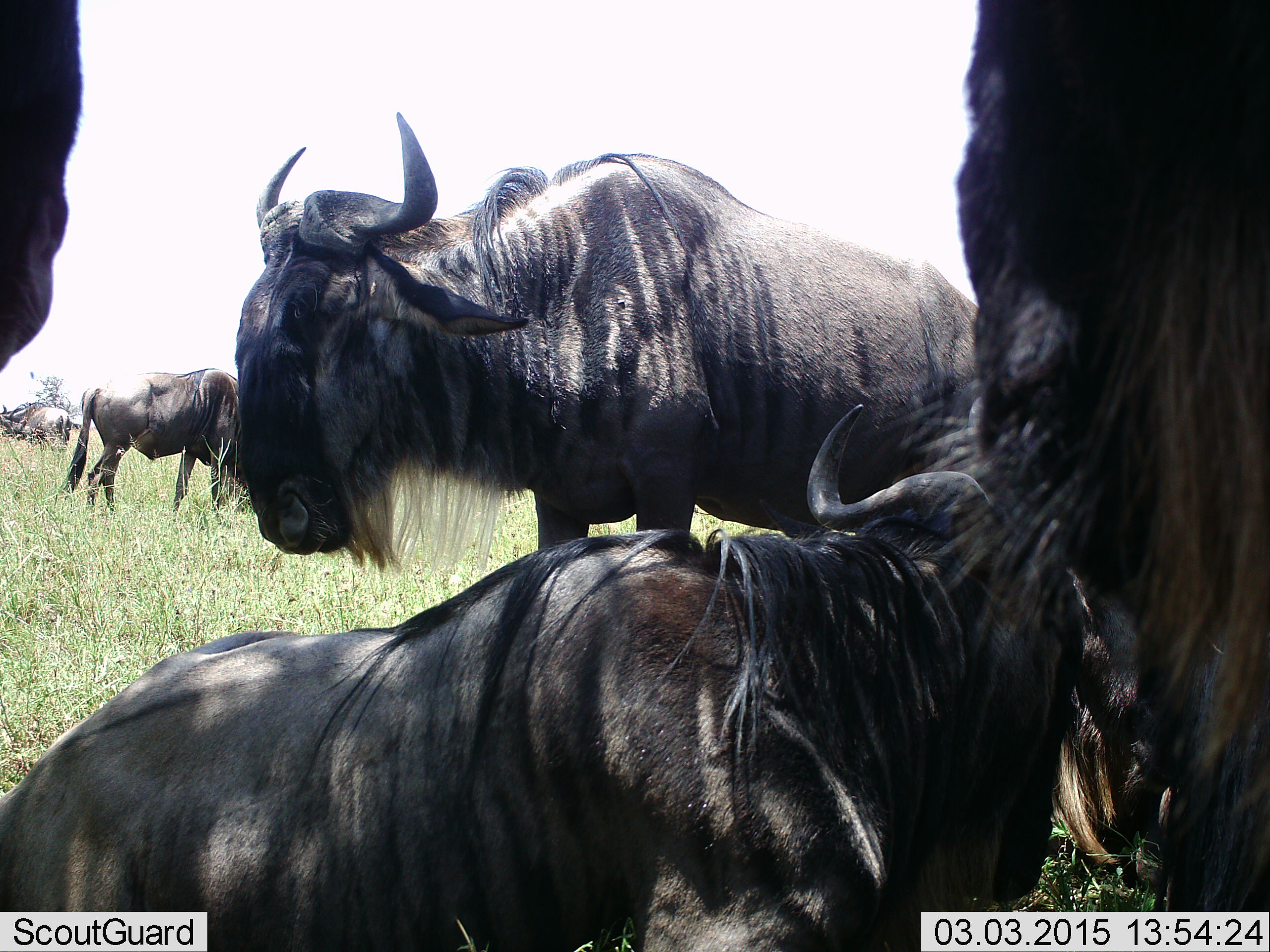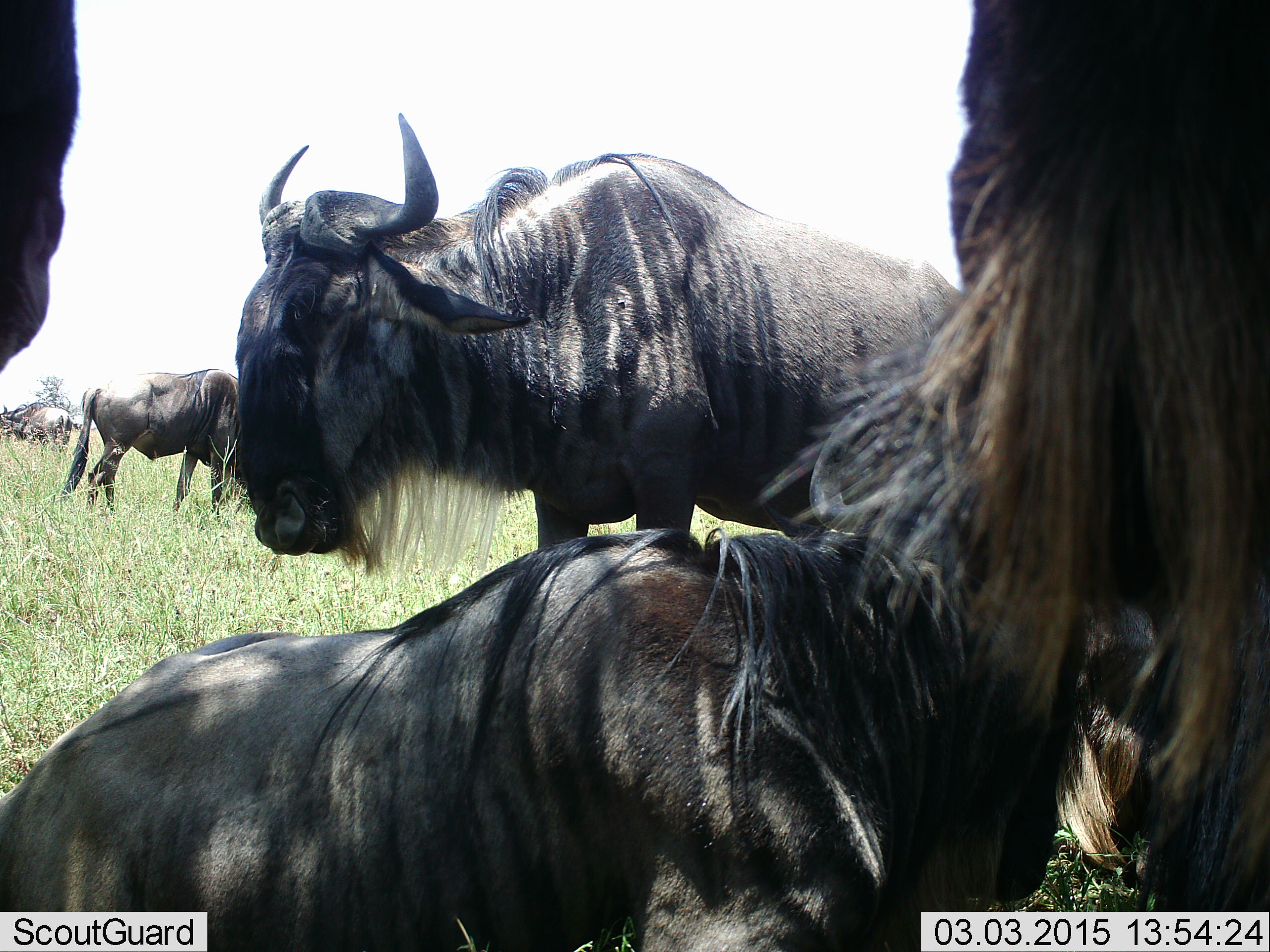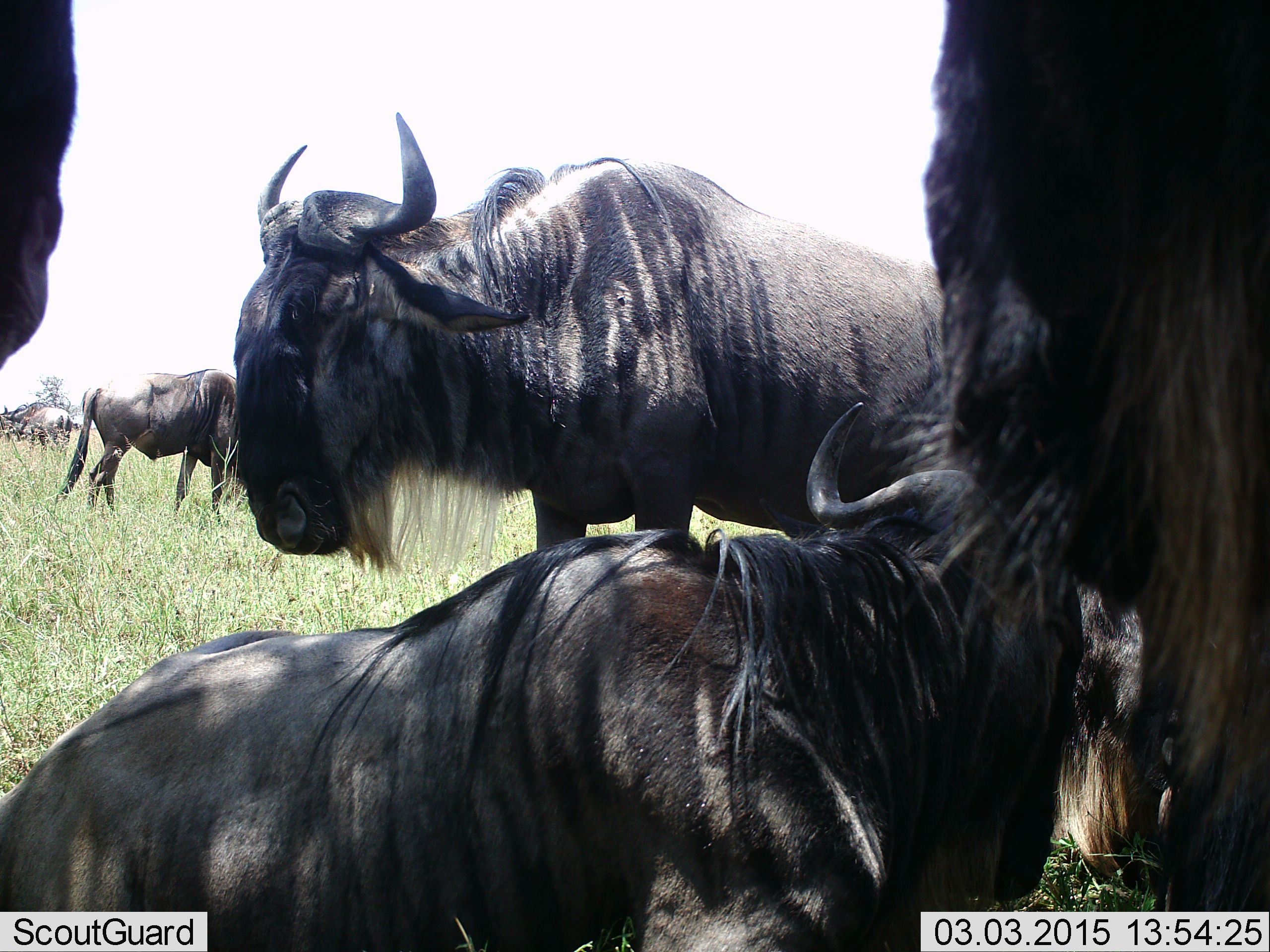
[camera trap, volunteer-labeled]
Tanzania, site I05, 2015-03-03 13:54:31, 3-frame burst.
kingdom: Animalia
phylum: Chordata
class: Mammalia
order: Artiodactyla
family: Bovidae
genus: Connochaetes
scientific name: Connochaetes taurinus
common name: blue wildebeest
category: wildebeest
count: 6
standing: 90%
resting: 90%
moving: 10%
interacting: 0%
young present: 0%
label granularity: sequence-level